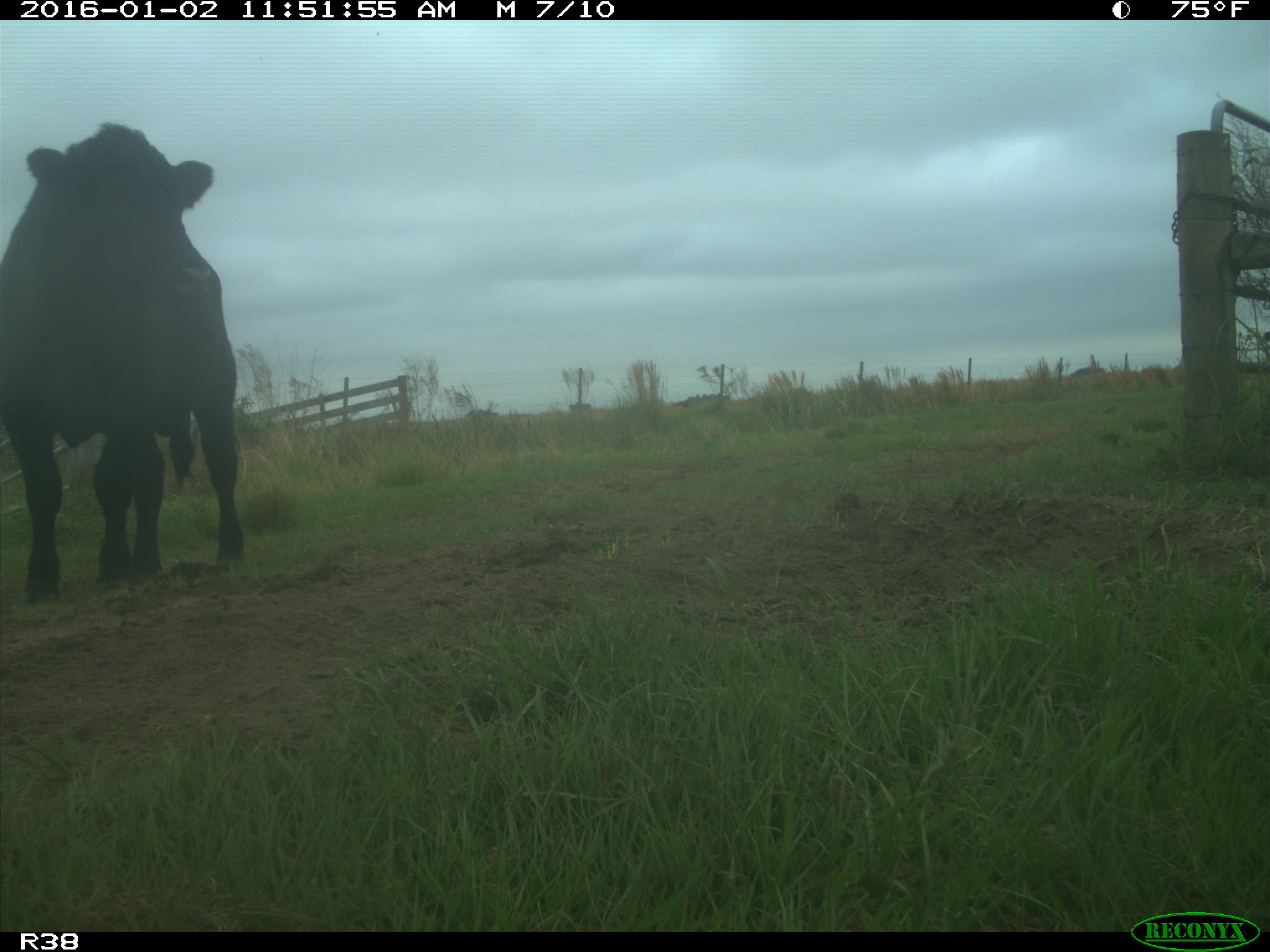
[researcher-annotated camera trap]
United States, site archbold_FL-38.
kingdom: Animalia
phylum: Chordata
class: Mammalia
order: Artiodactyla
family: Bovidae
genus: Bos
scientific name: Bos taurus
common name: domestic cow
Bos taurus (domestic cow).